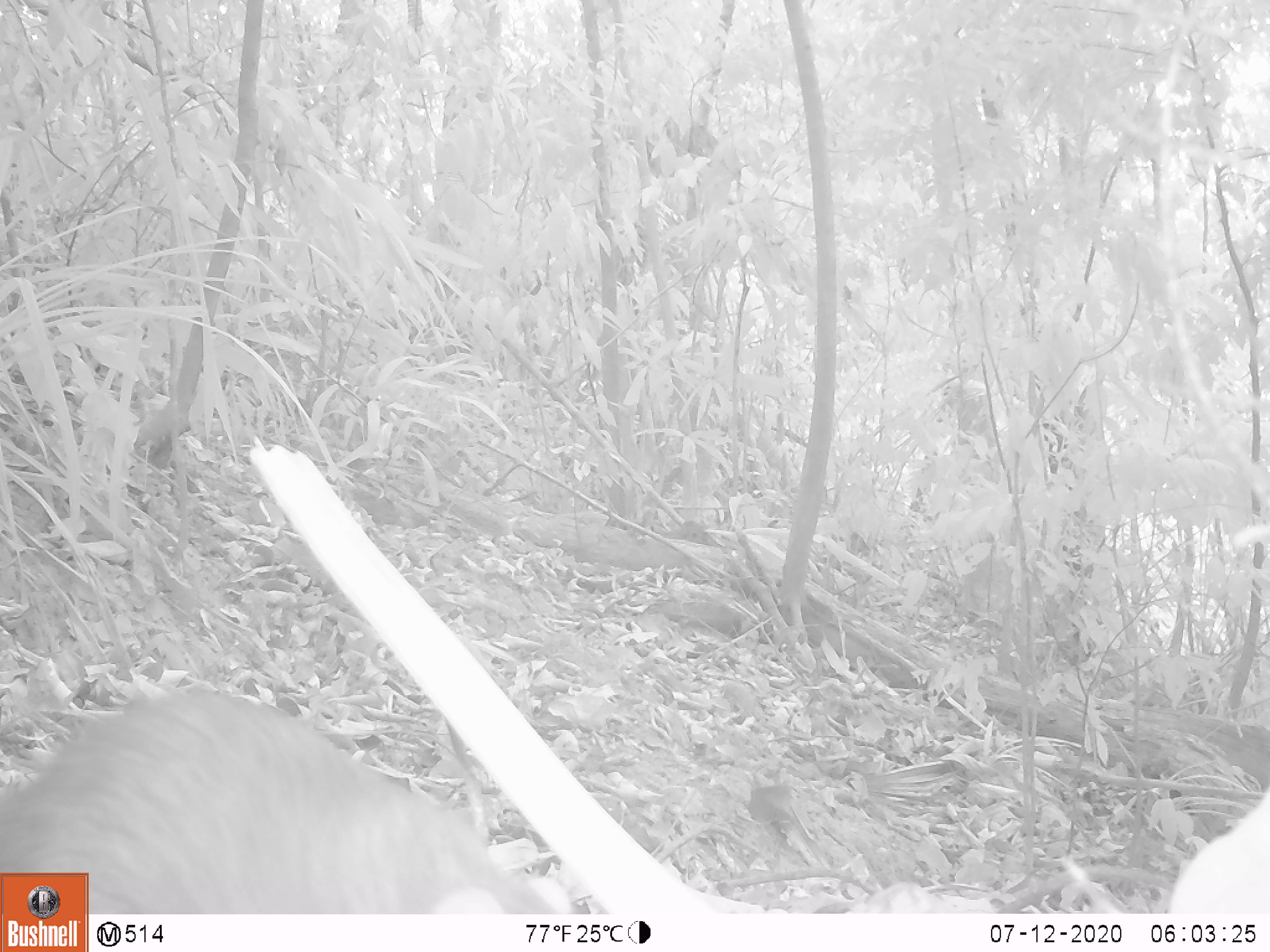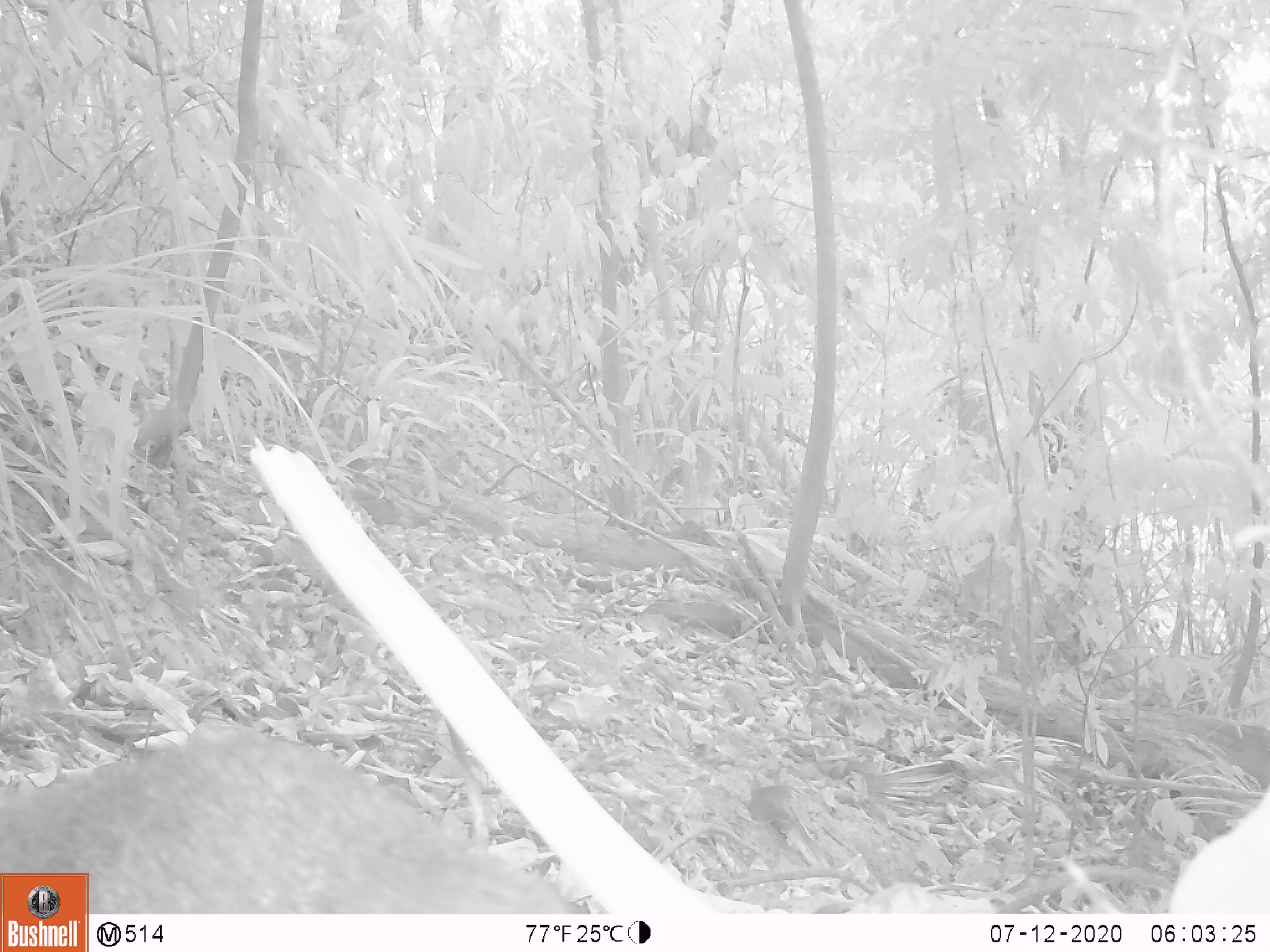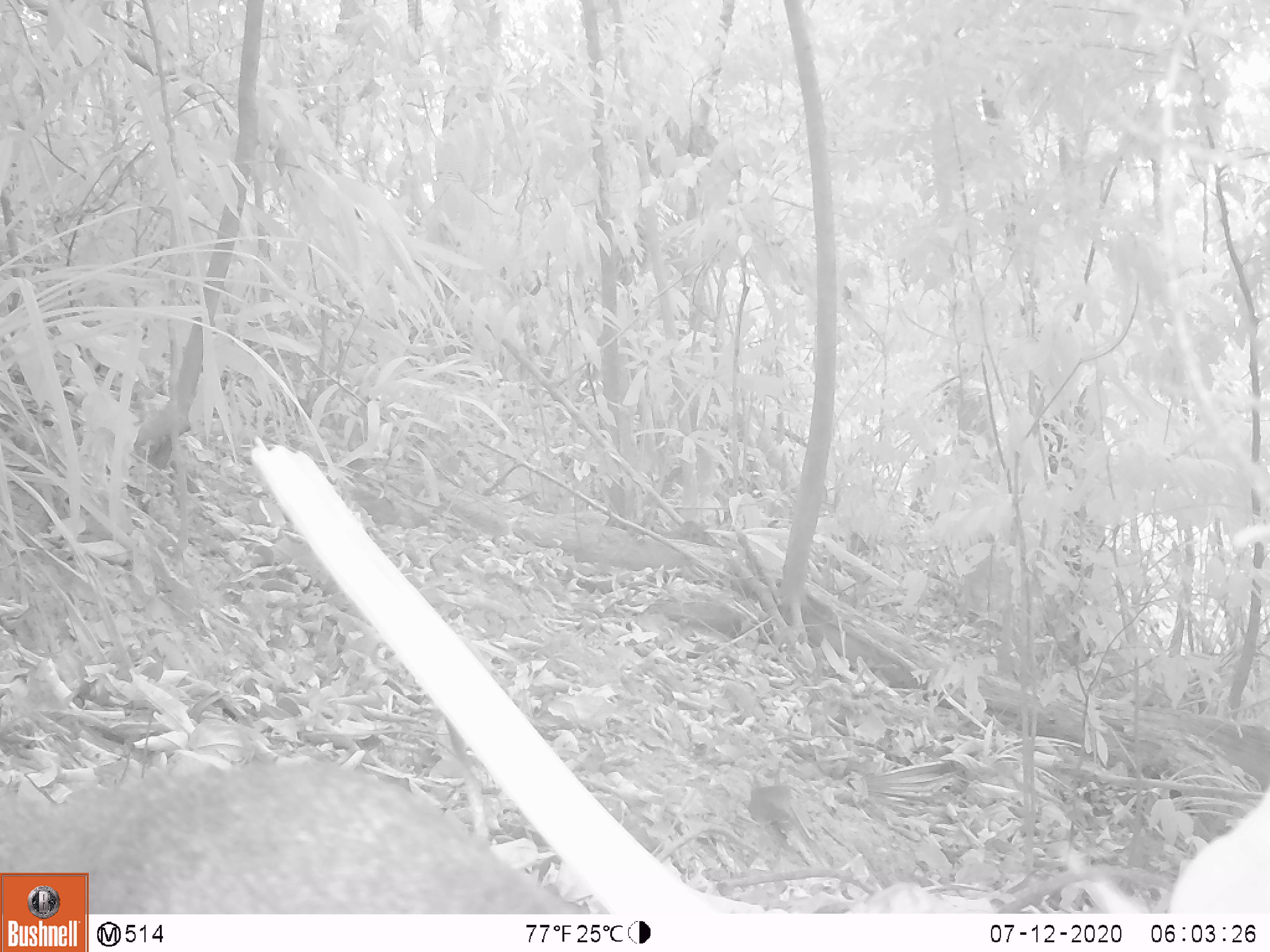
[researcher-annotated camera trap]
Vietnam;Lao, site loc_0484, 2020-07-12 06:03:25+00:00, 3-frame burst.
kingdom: Animalia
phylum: Chordata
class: Mammalia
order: Rodentia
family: Sciuridae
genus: Callosciurus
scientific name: Callosciurus erythraeus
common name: pallas's squirrel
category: pallass squirrel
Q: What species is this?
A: Pallass squirrel (pallas's squirrel) (Callosciurus erythraeus).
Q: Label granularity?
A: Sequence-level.